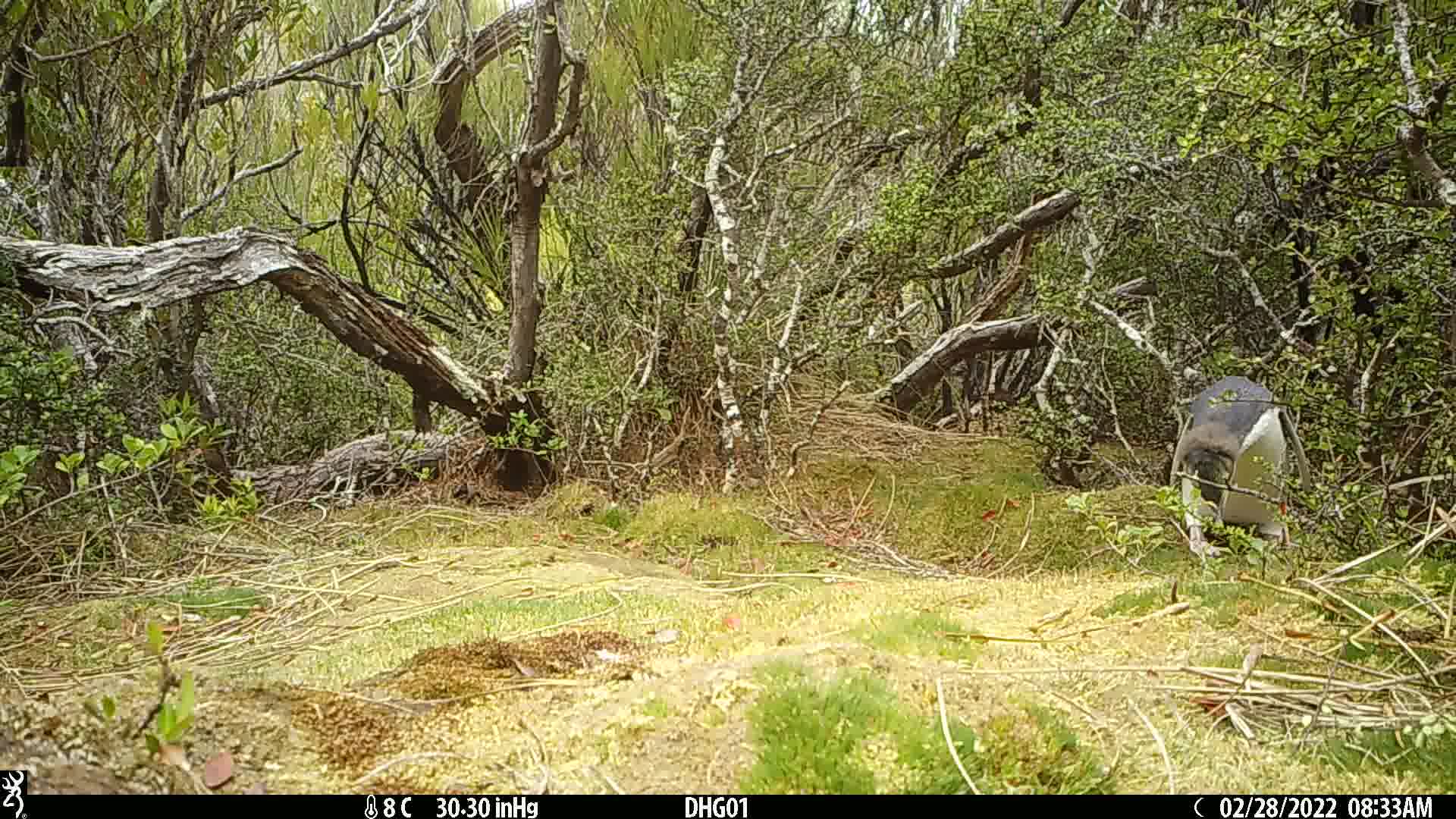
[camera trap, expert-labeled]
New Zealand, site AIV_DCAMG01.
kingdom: Animalia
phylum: Chordata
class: Aves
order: Sphenisciformes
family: Spheniscidae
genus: Megadyptes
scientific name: Megadyptes antipodes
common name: yellow-eyed penguin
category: yellow eyed penguin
Yellow eyed penguin (yellow-eyed penguin) (Megadyptes antipodes).